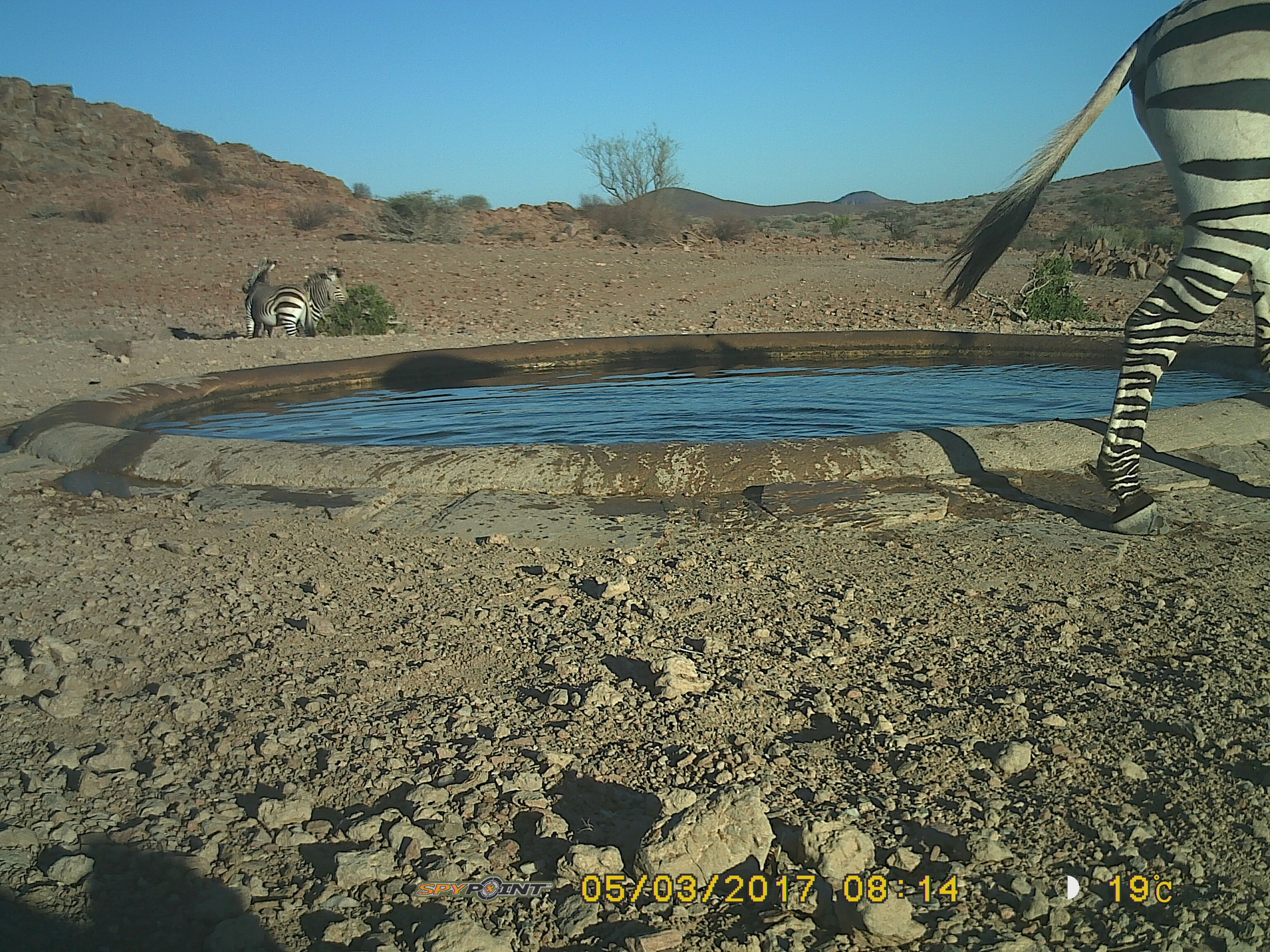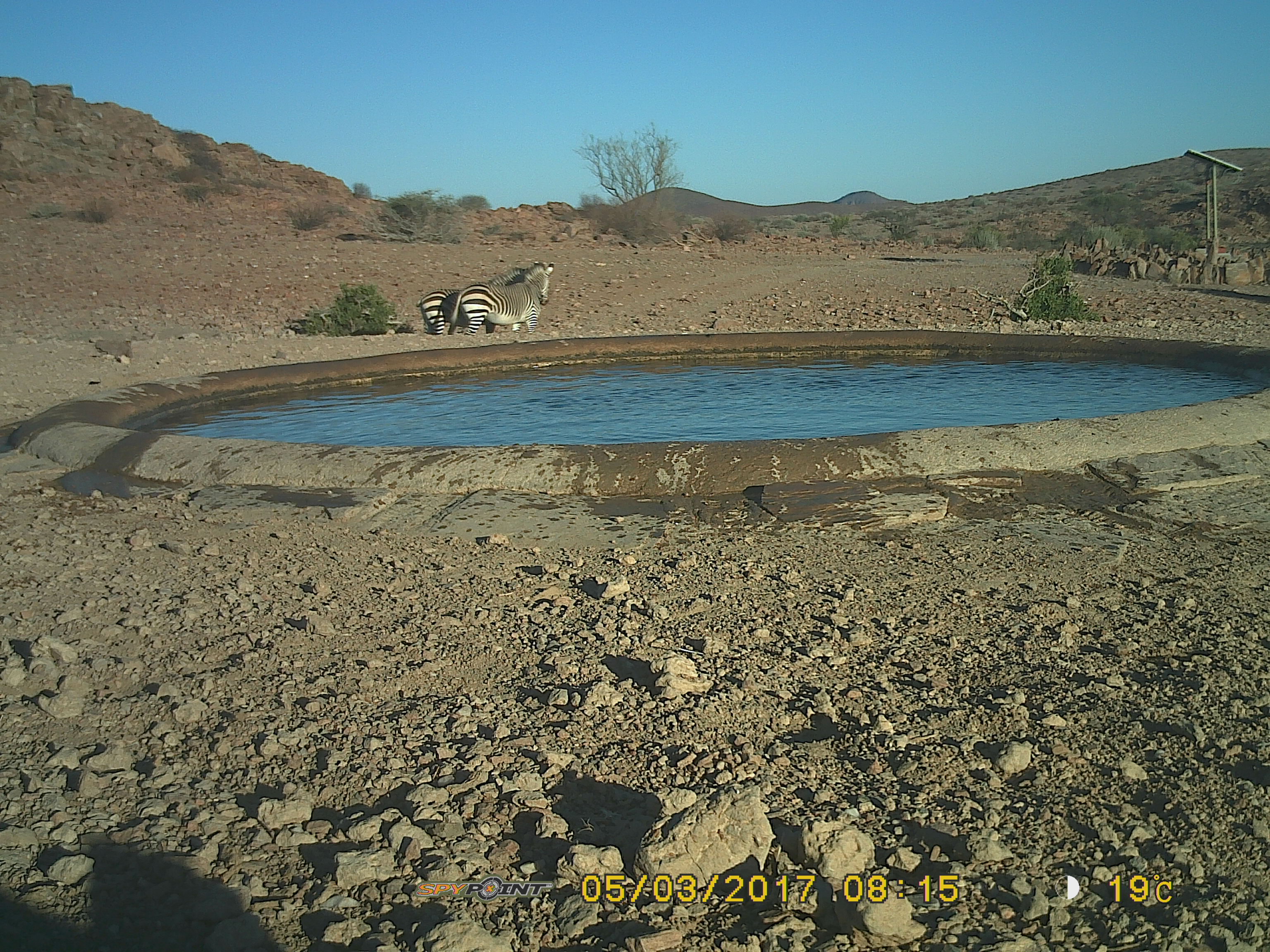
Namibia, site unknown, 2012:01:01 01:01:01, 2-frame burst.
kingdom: Animalia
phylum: Chordata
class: Mammalia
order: Perissodactyla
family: Equidae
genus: Equus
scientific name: Equus zebra hartmannae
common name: hartmann's mountain zebra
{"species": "Equus zebra hartmannae (hartmann's mountain zebra)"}